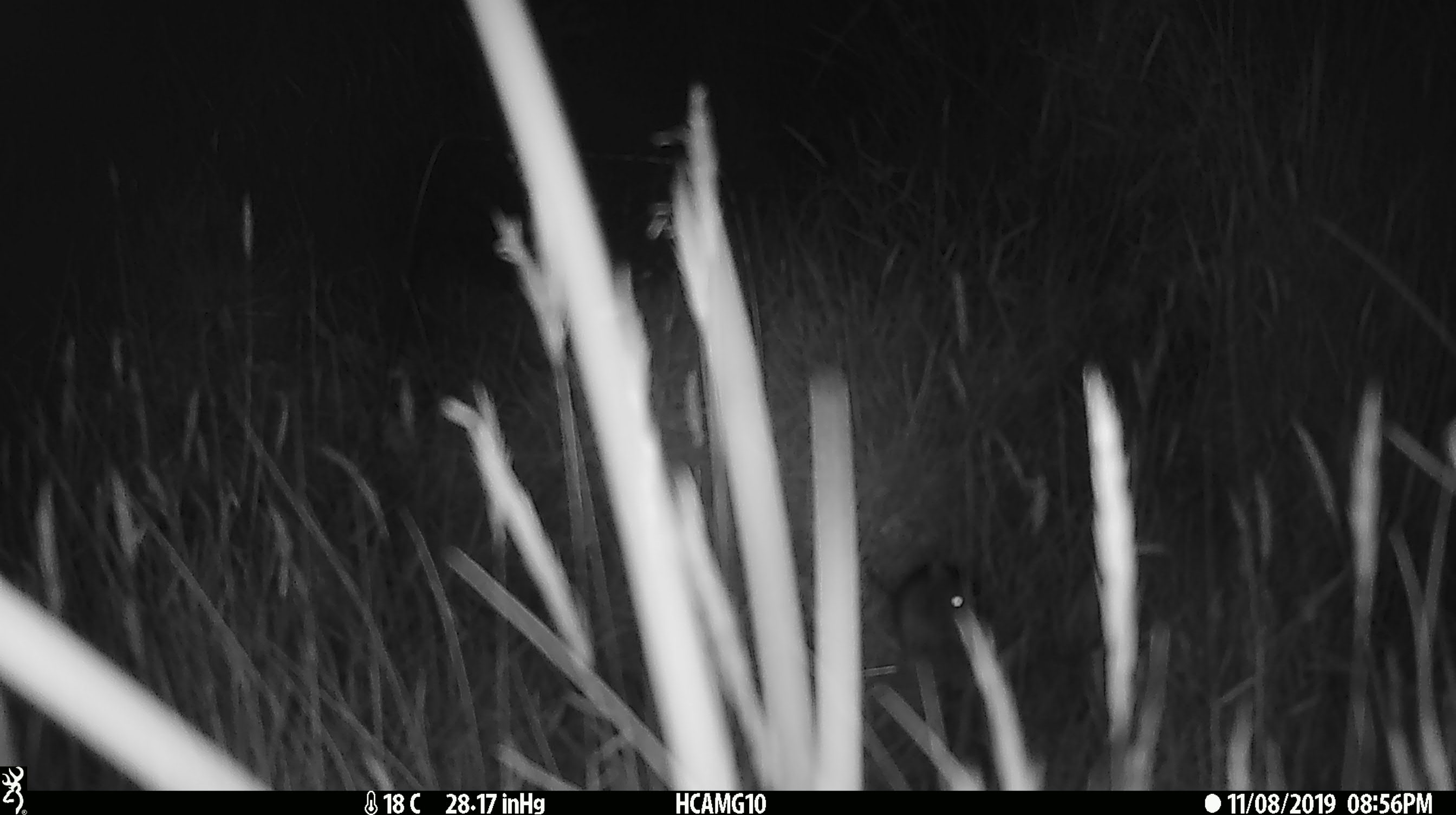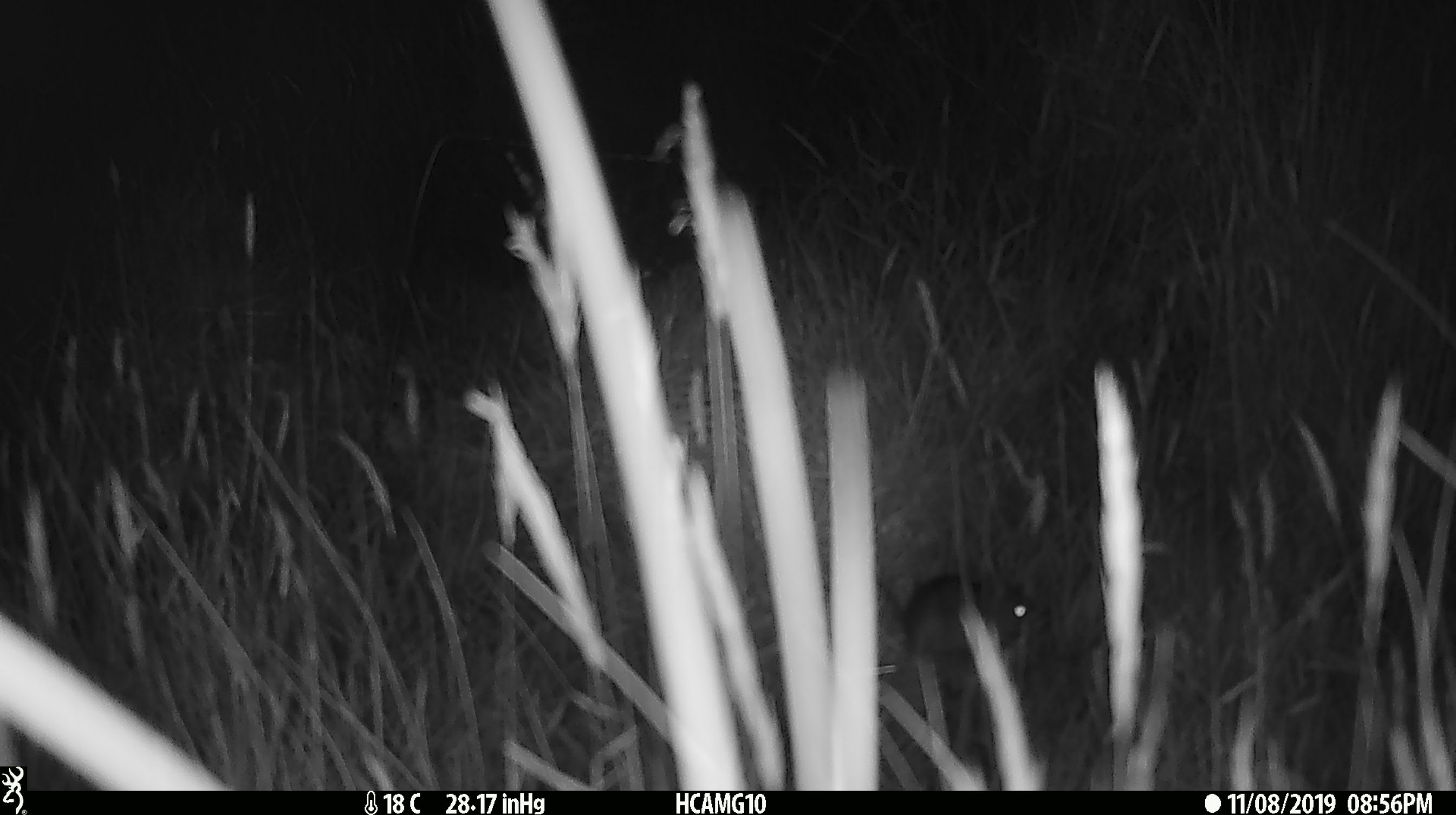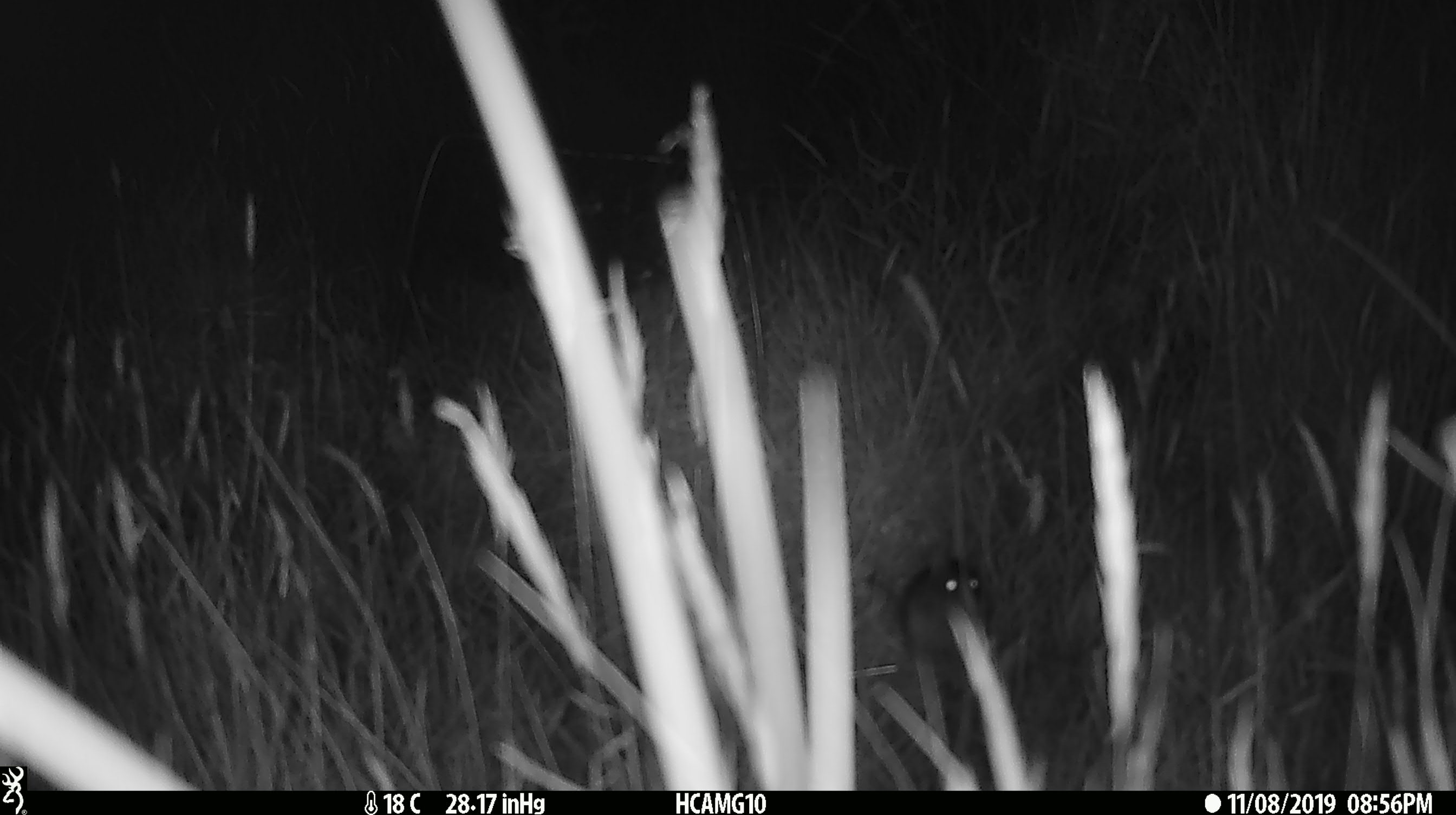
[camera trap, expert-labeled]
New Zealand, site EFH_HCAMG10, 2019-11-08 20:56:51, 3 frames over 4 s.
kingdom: Animalia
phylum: Chordata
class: Mammalia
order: Rodentia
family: Muridae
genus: Mus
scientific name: Mus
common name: mouse